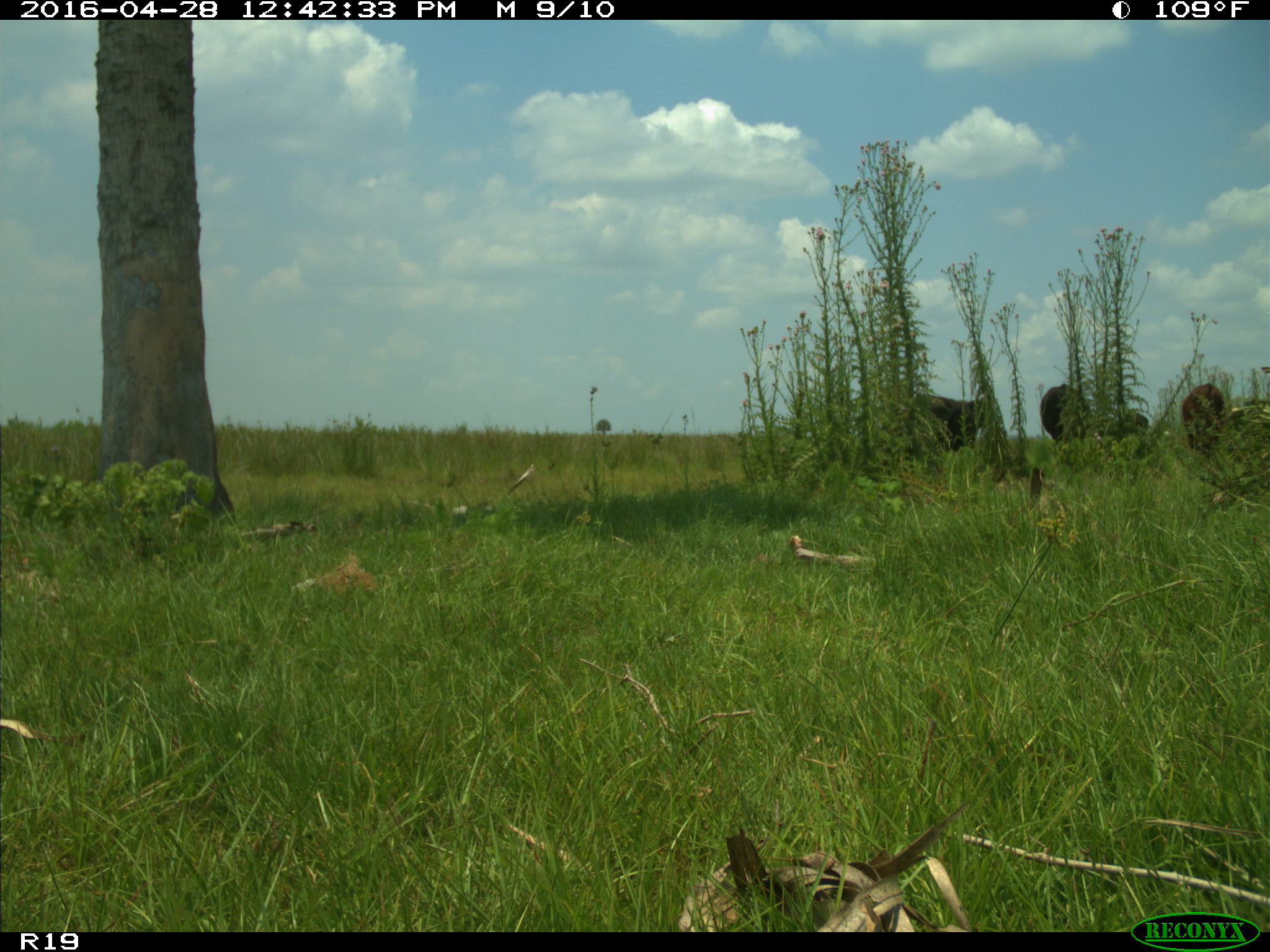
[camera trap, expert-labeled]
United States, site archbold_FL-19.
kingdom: Animalia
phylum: Chordata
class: Mammalia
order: Artiodactyla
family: Bovidae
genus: Bos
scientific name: Bos taurus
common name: domestic cow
Bos taurus (domestic cow).